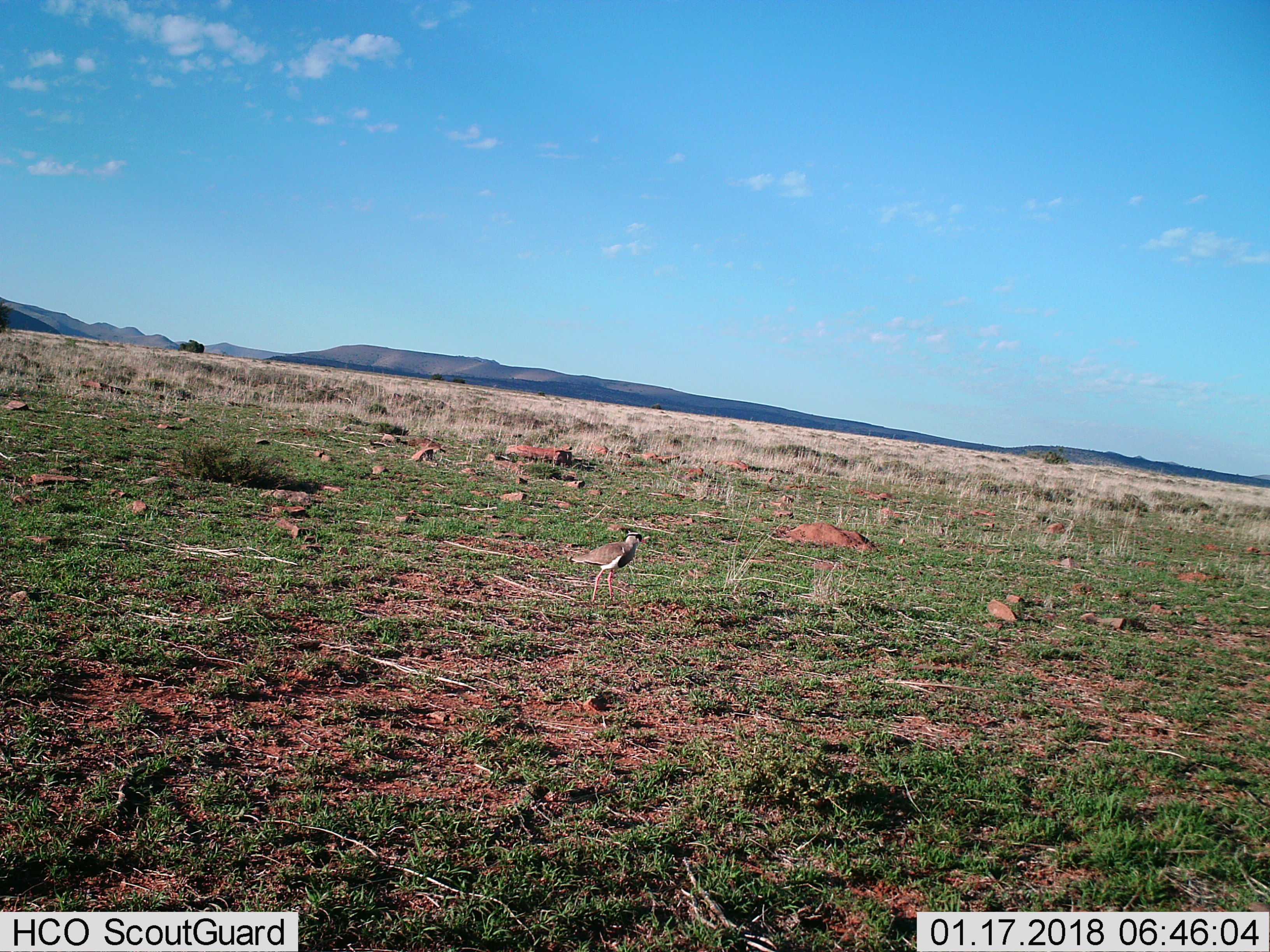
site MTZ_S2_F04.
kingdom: Animalia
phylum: Chordata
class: Aves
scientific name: Aves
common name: bird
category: birdother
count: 1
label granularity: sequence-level